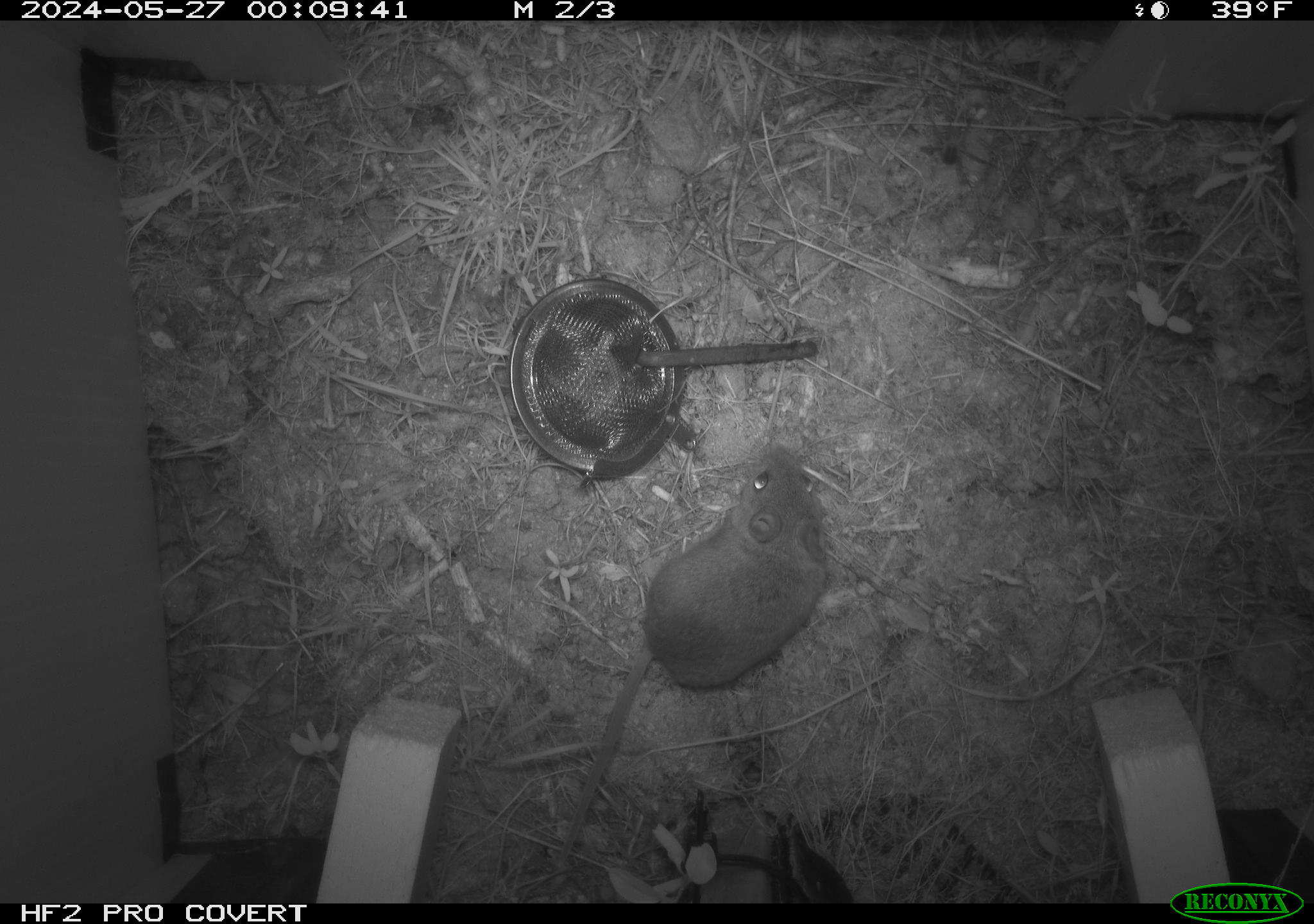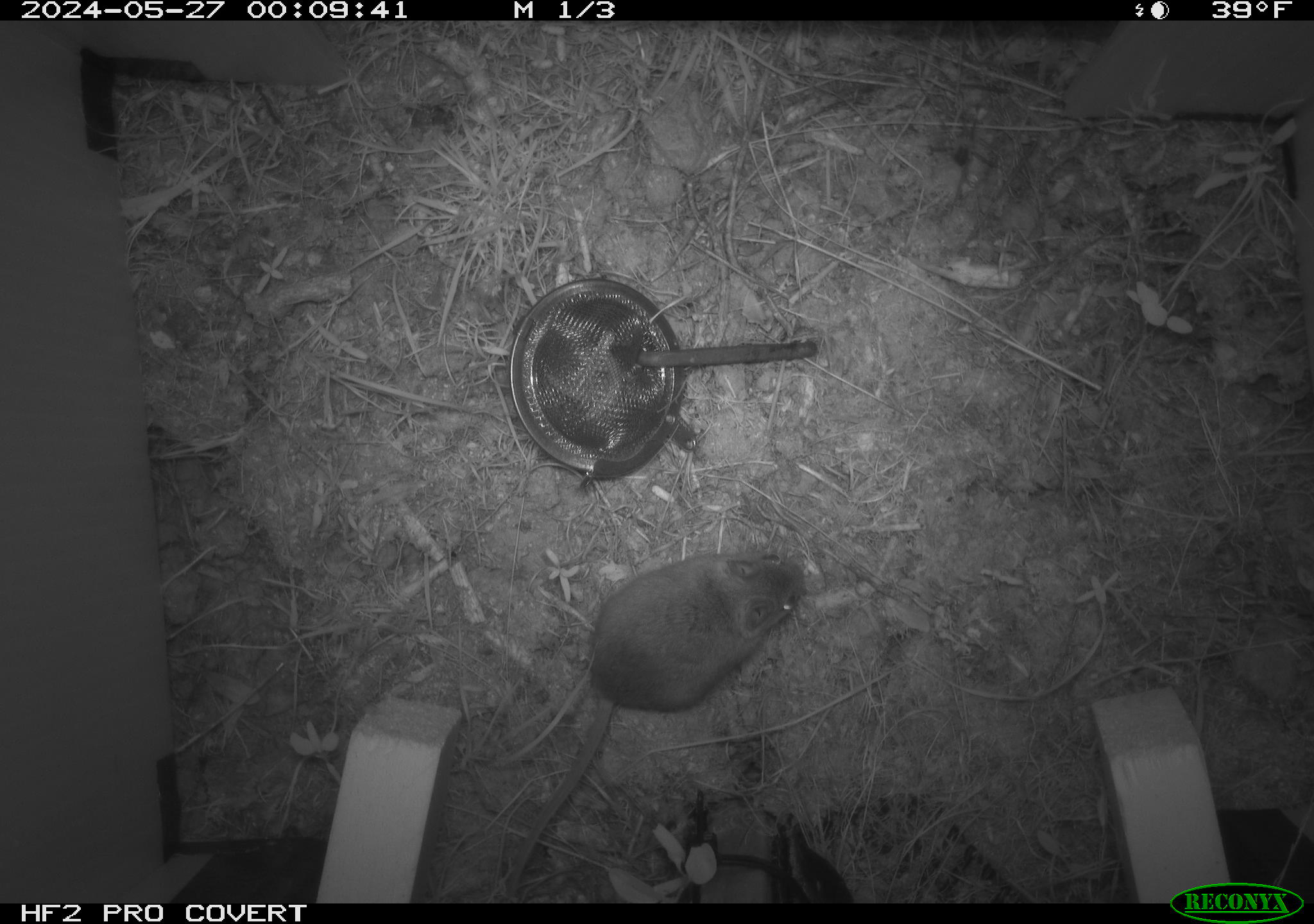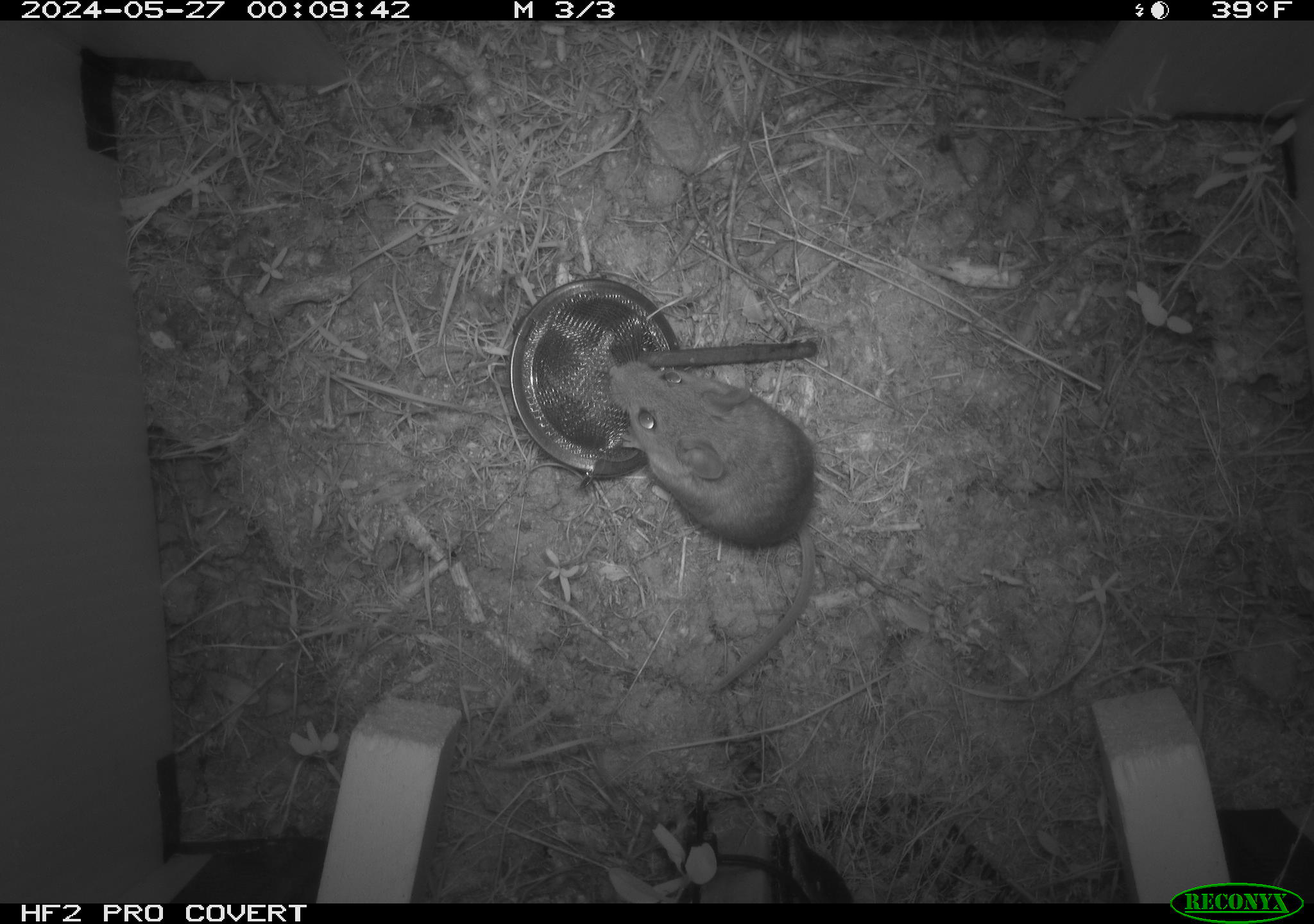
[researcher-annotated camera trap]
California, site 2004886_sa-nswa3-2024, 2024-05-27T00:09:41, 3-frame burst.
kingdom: Animalia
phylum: Chordata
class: Mammalia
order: Rodentia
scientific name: Rodentia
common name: rodent